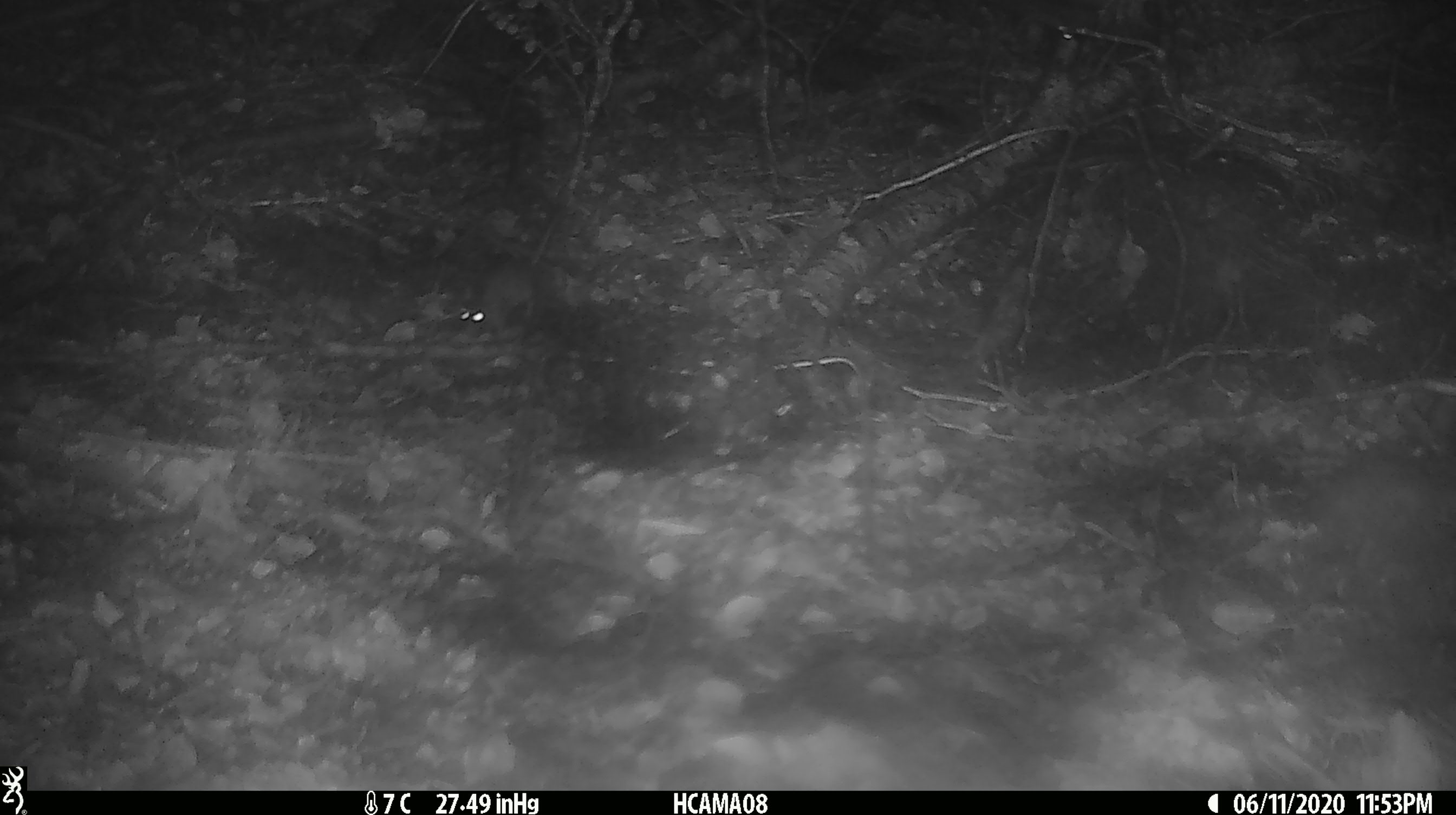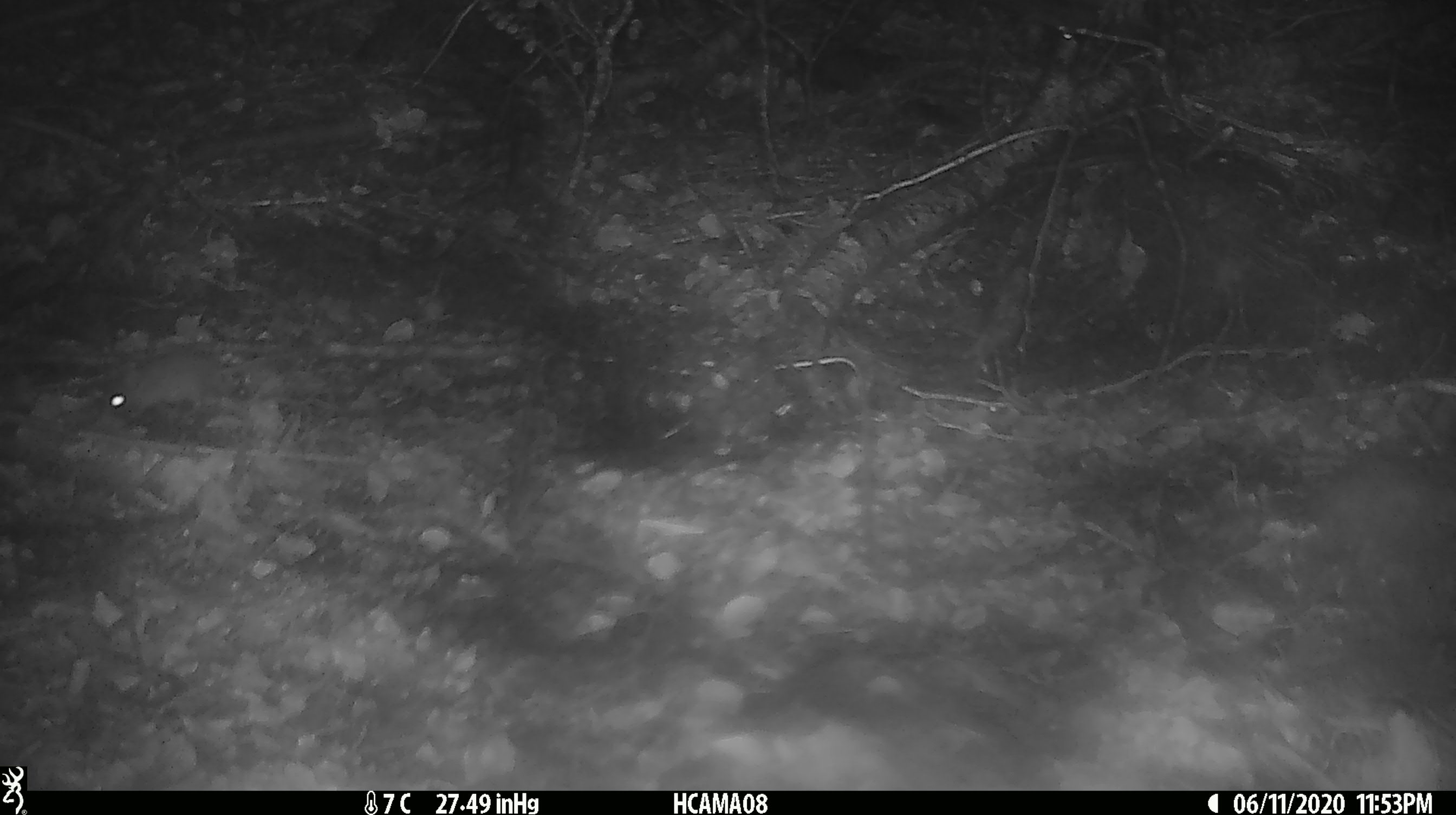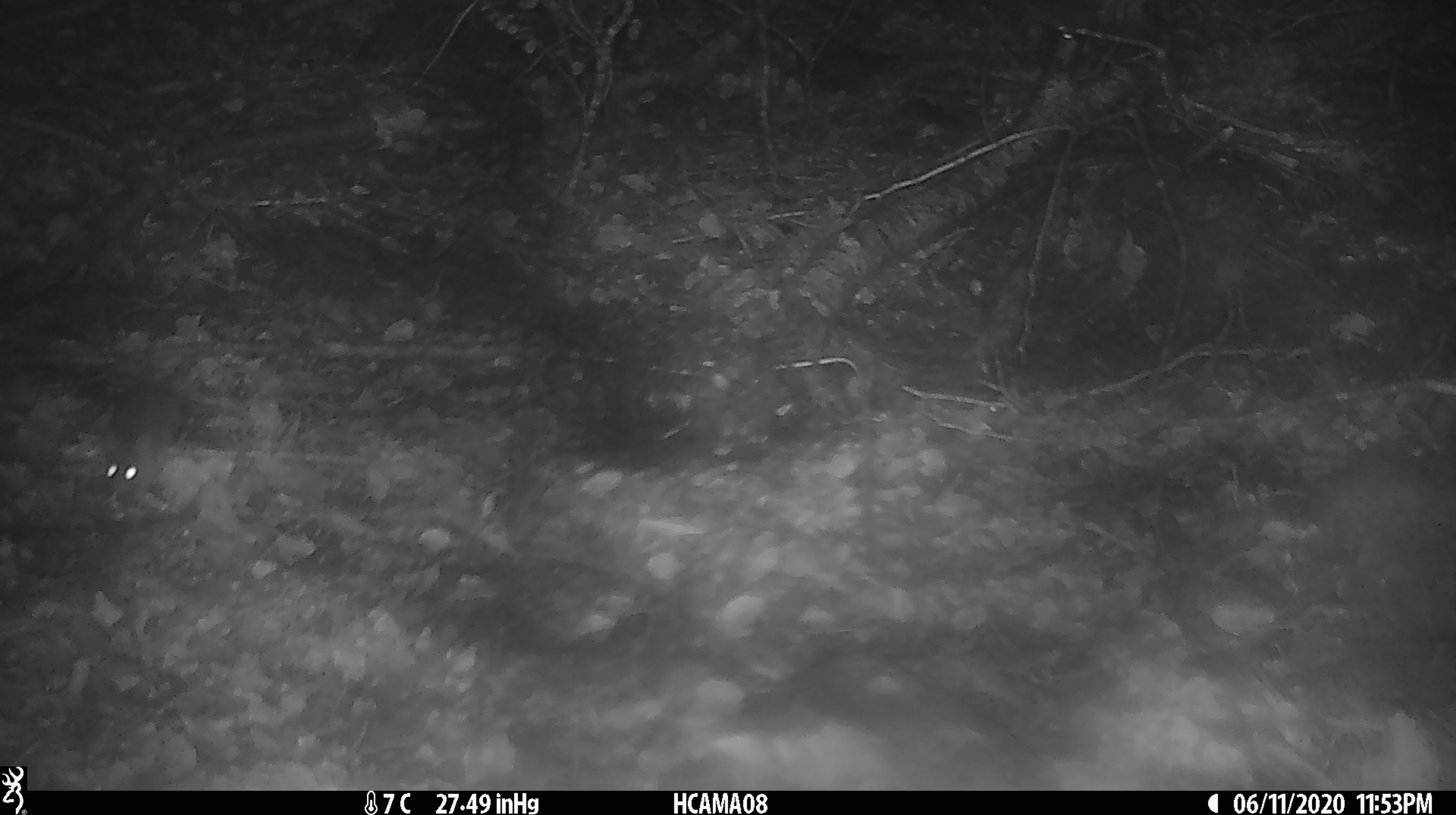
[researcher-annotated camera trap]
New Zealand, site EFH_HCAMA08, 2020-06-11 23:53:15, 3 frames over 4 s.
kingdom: Animalia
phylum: Chordata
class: Mammalia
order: Rodentia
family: Muridae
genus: Mus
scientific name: Mus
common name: mouse